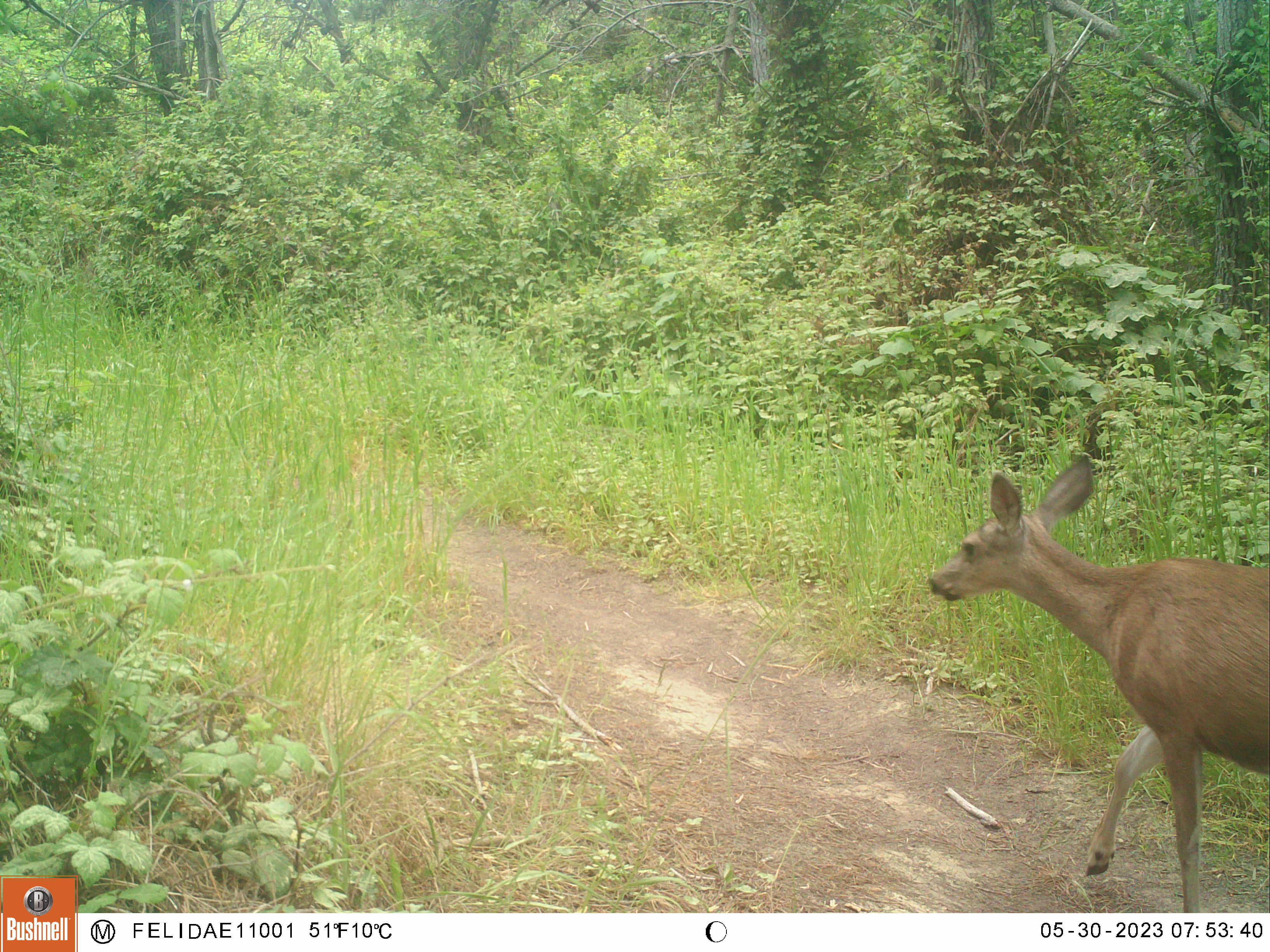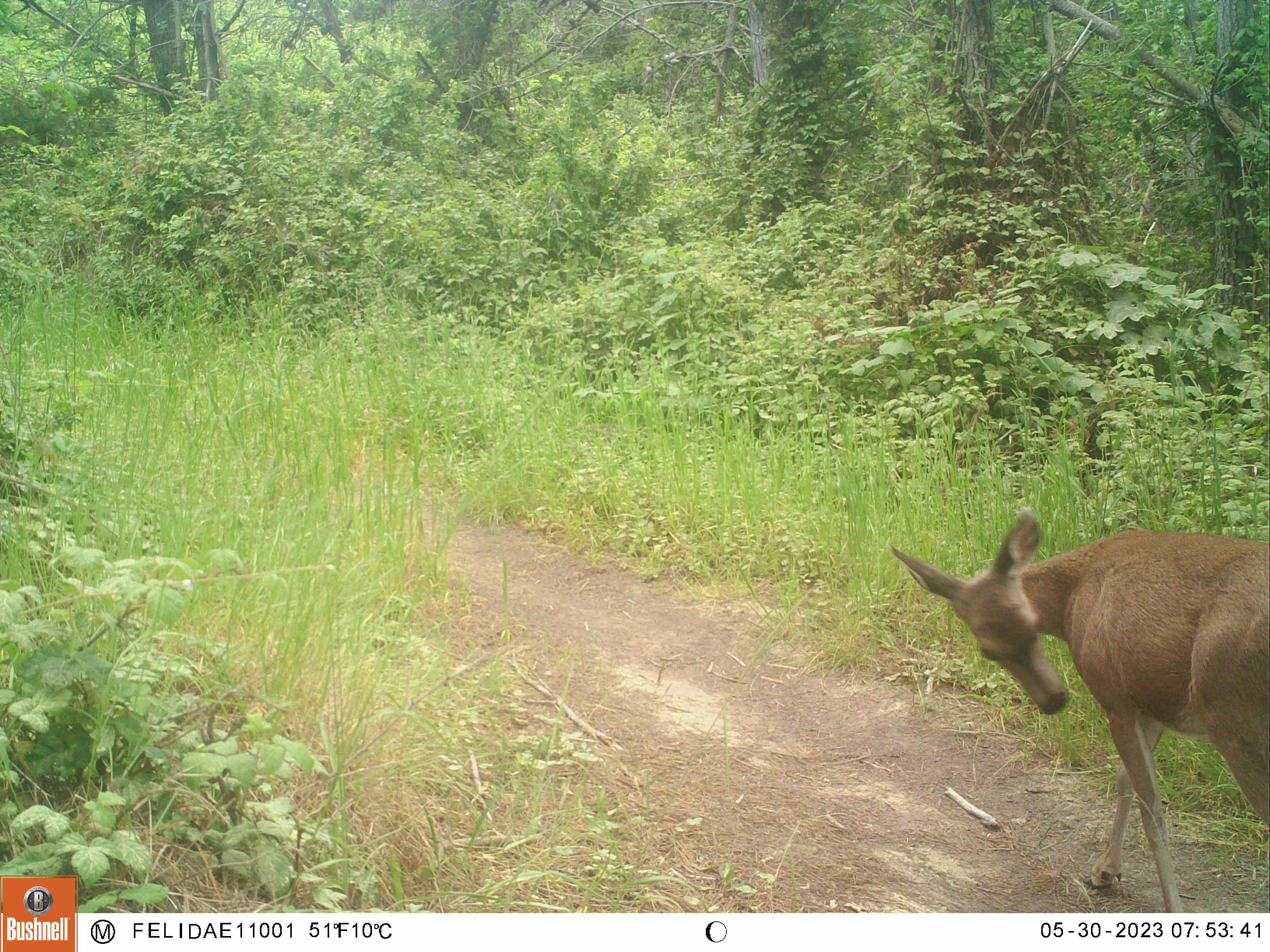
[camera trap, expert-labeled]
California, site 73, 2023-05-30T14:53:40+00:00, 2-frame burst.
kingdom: Animalia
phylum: Chordata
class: Mammalia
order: Artiodactyla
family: Cervidae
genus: Odocoileus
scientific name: Odocoileus hemionus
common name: mule deer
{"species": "mule deer (Odocoileus hemionus)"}